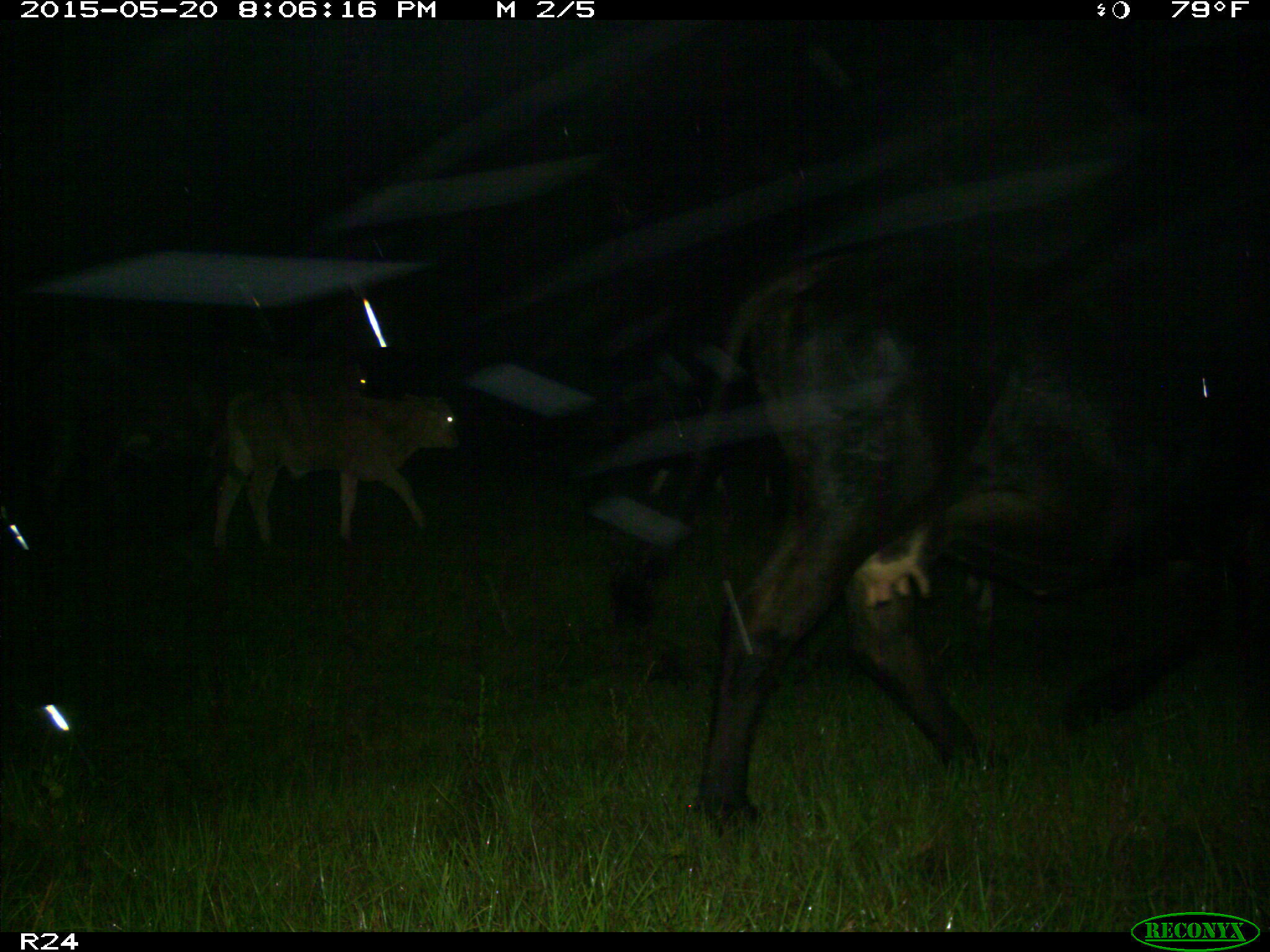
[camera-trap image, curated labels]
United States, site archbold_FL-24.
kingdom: Animalia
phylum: Chordata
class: Mammalia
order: Artiodactyla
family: Bovidae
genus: Bos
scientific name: Bos taurus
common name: domestic cow